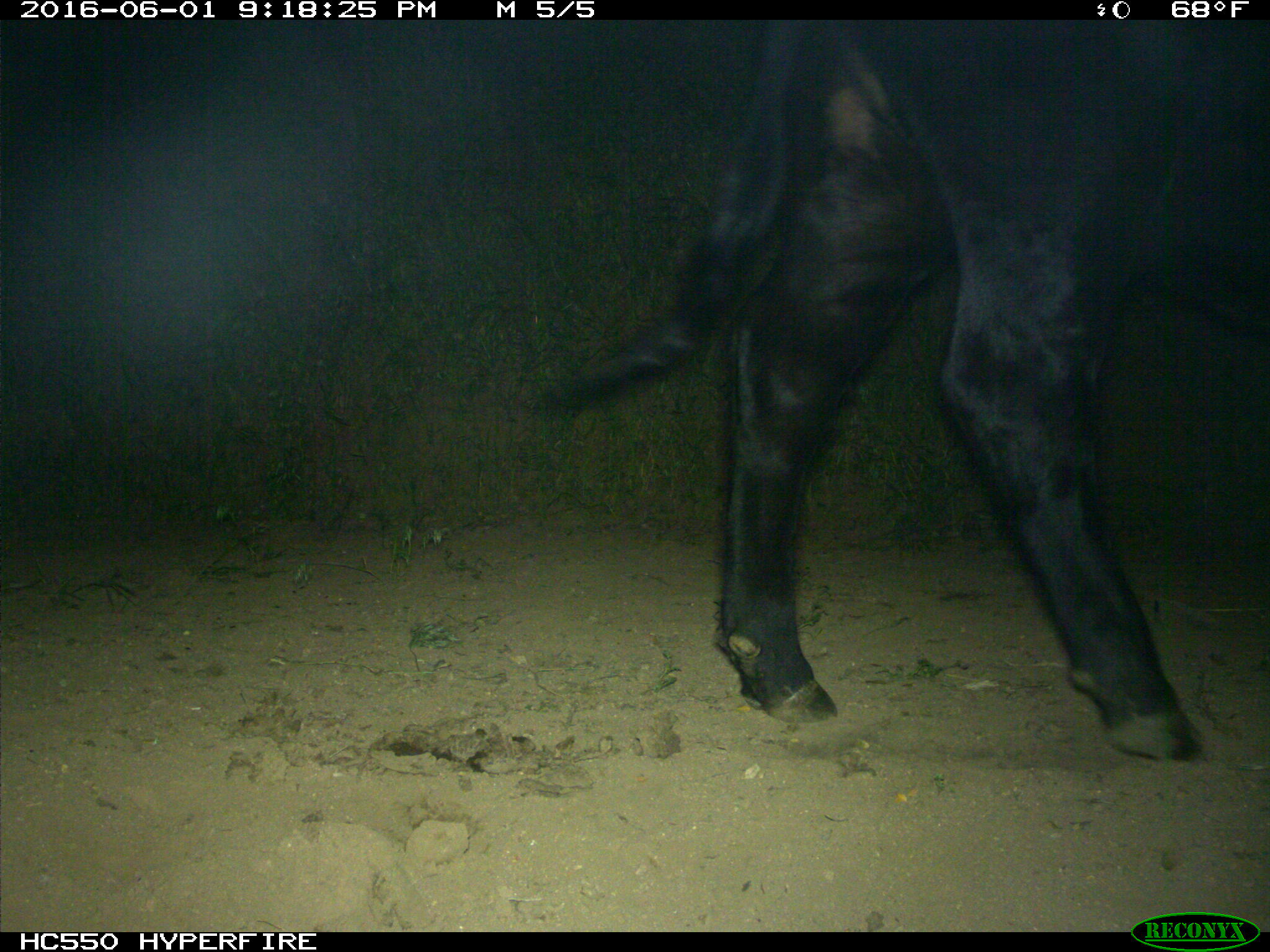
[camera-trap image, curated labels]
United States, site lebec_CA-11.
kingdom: Animalia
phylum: Chordata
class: Mammalia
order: Artiodactyla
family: Bovidae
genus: Bos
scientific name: Bos taurus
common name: domestic cow